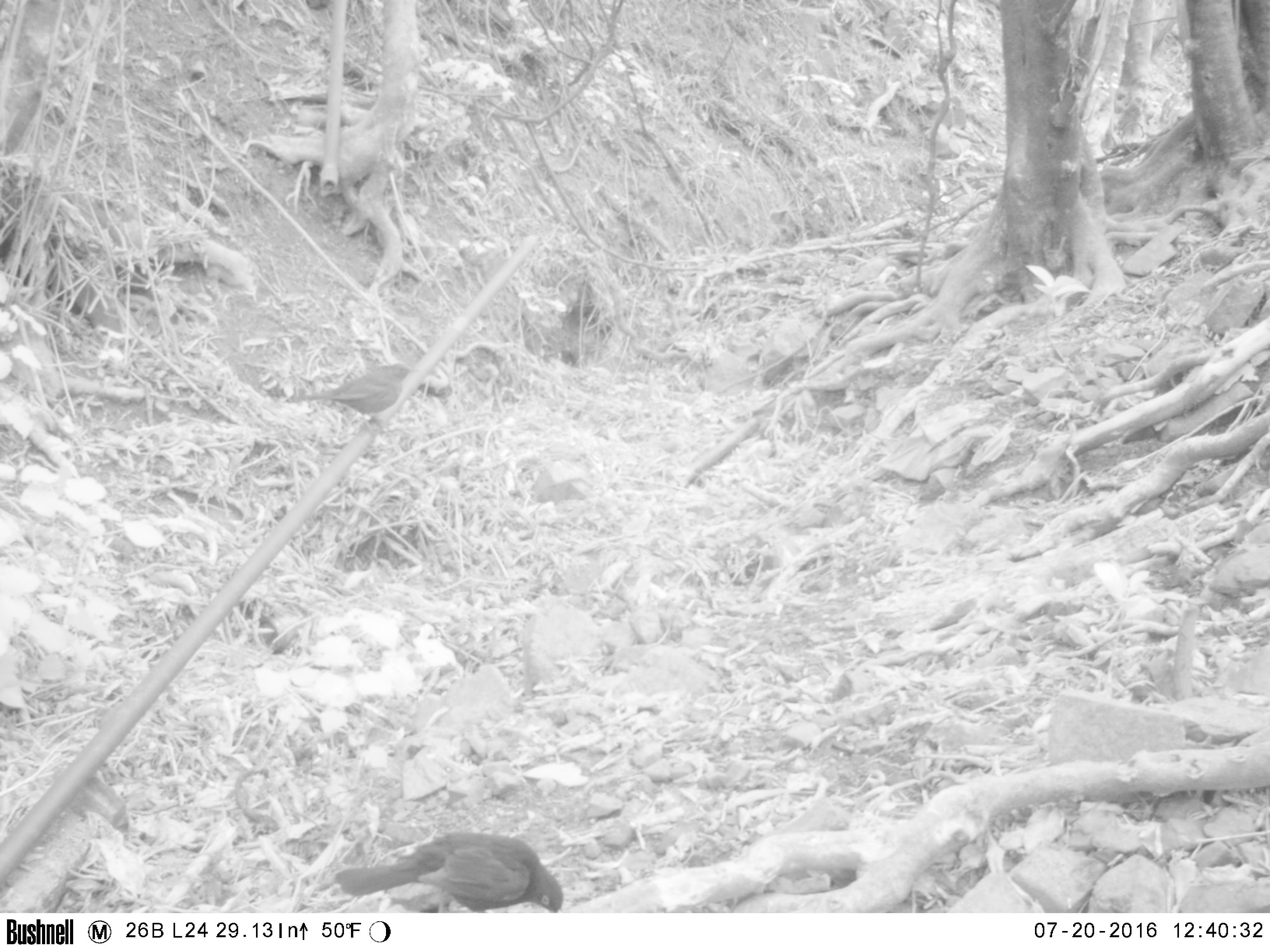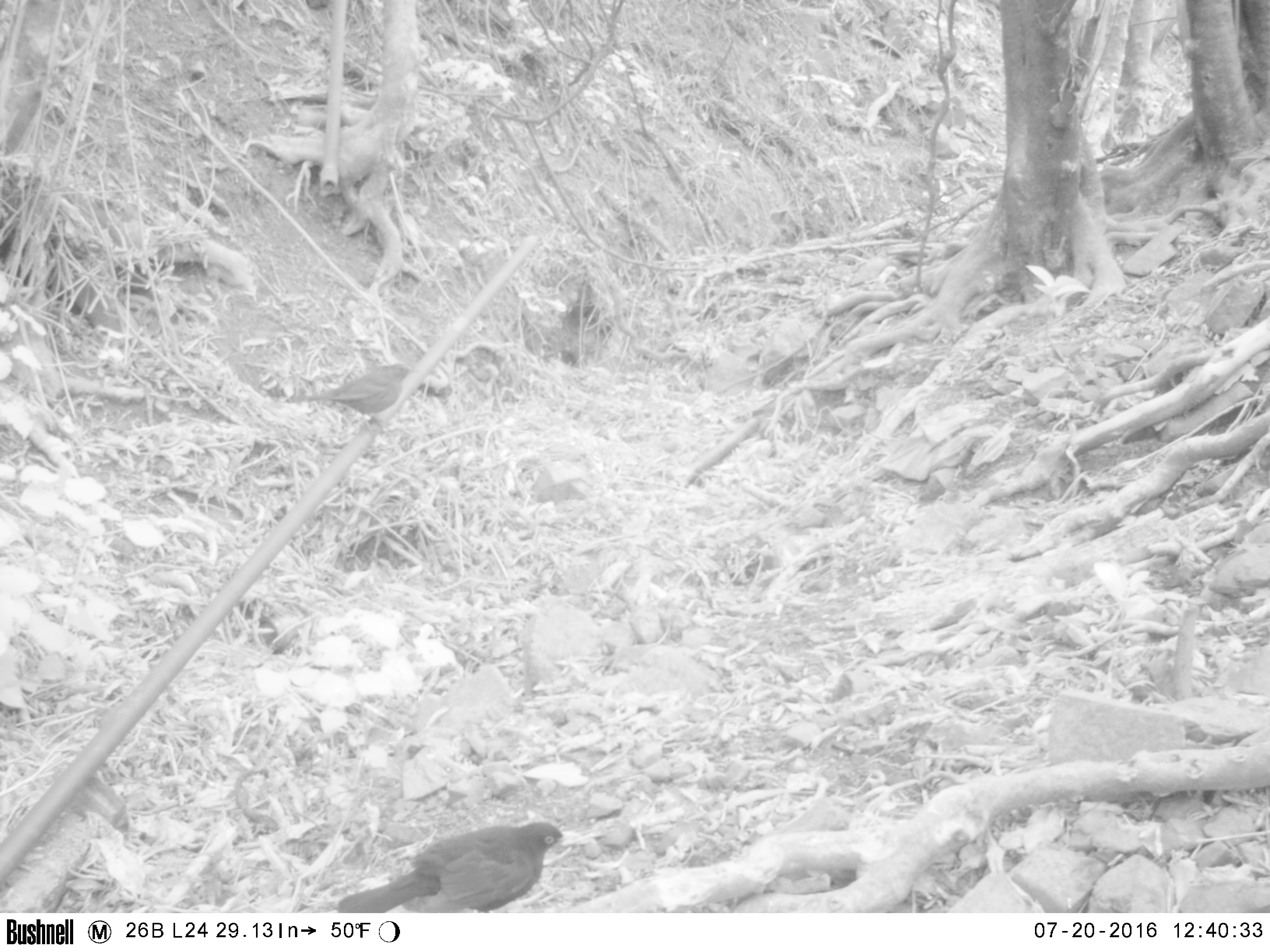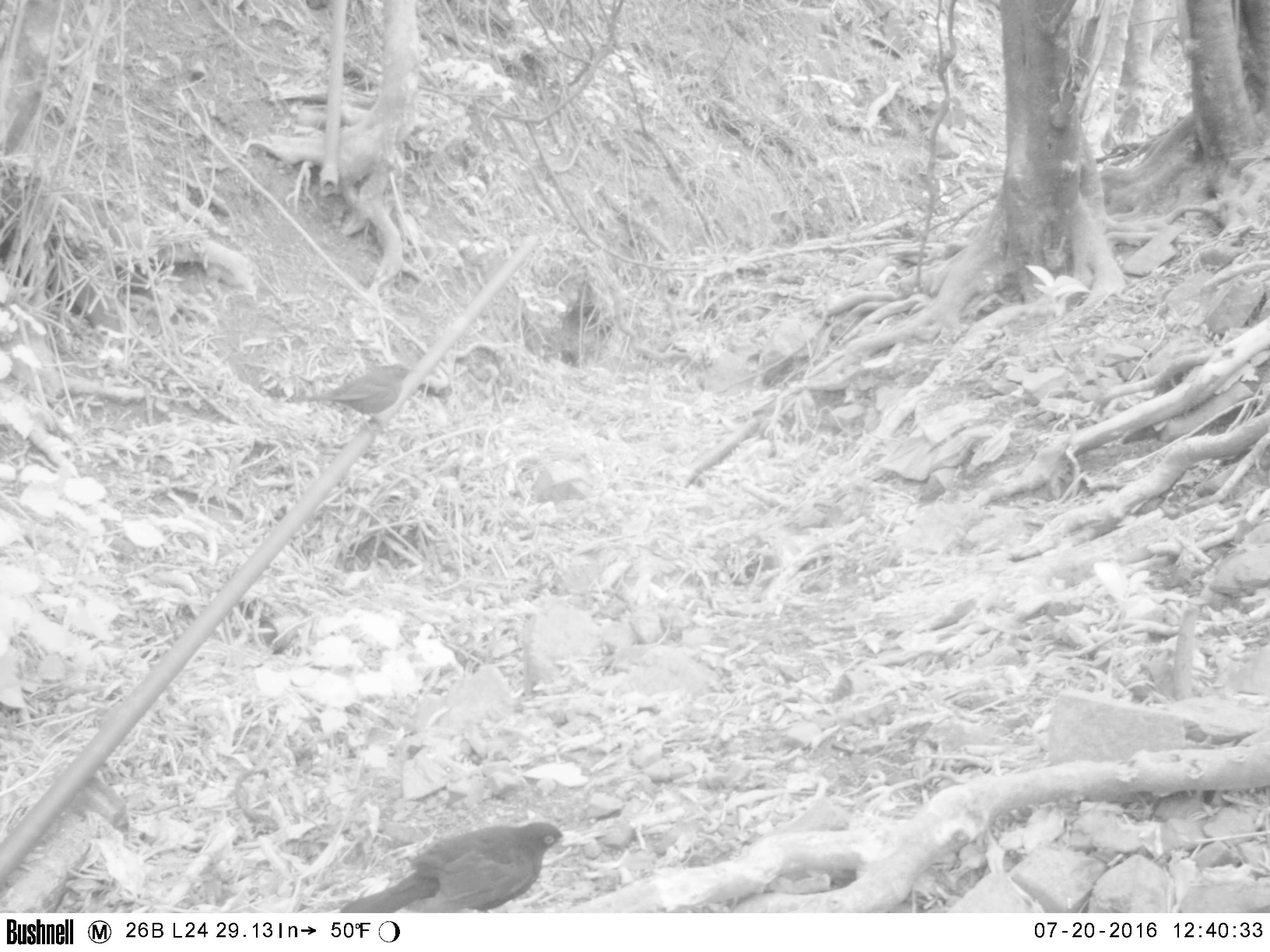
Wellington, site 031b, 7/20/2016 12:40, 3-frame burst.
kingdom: Animalia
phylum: Chordata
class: Aves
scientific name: Aves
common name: bird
Bird (Aves).